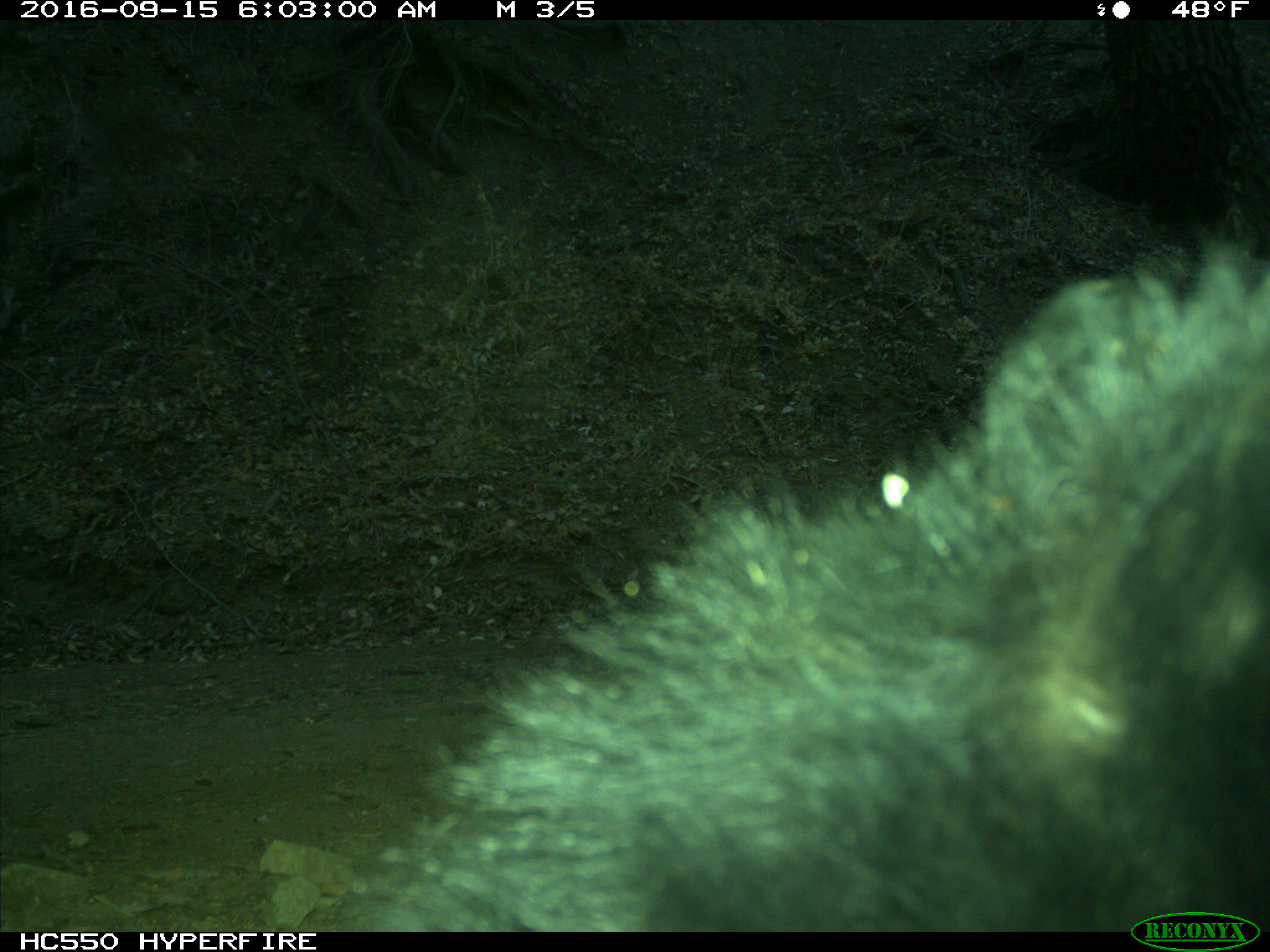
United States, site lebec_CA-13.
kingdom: Animalia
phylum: Chordata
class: Mammalia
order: Carnivora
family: Ursidae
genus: Ursus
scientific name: Ursus americanus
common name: american black bear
Ursus americanus (american black bear).